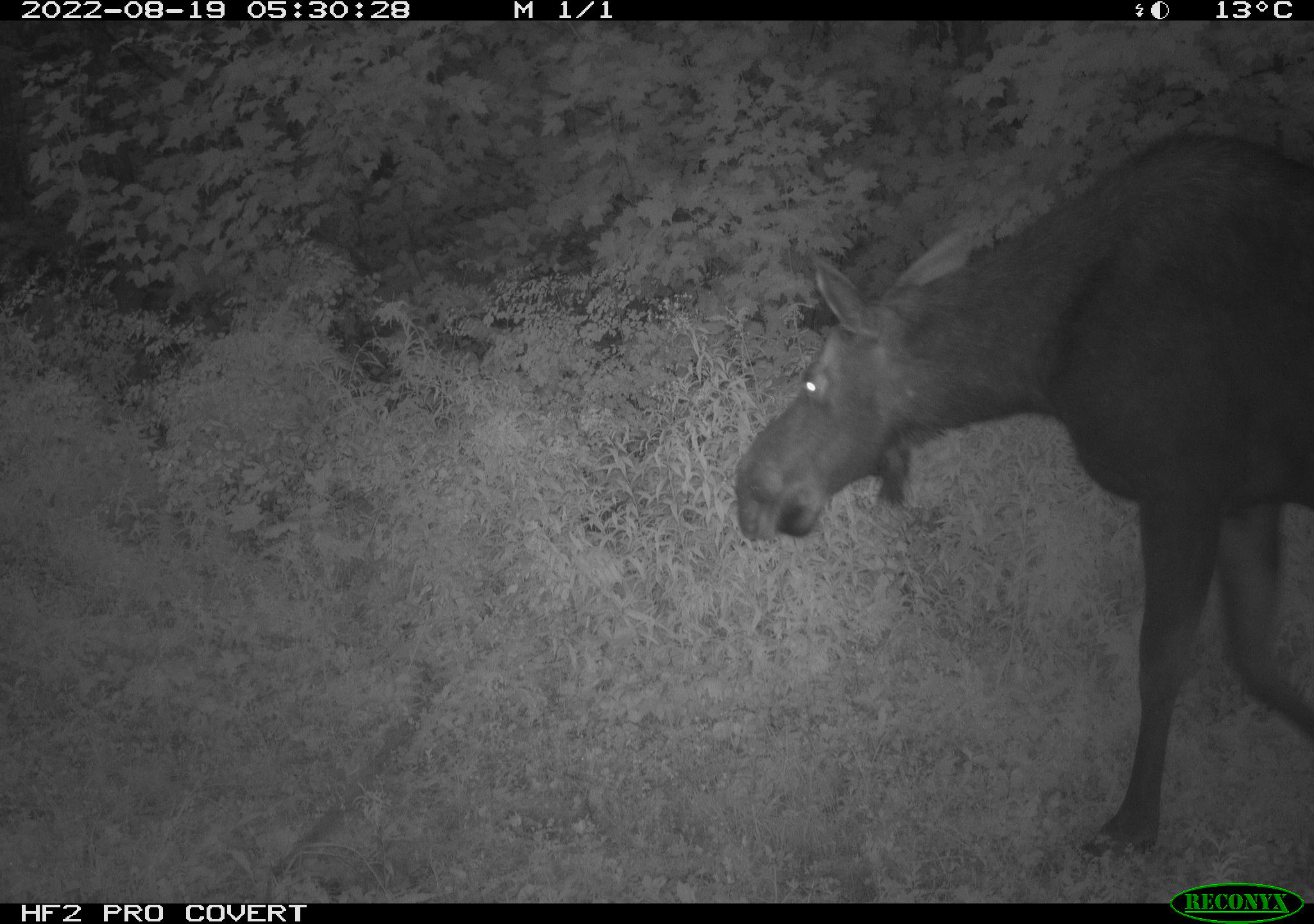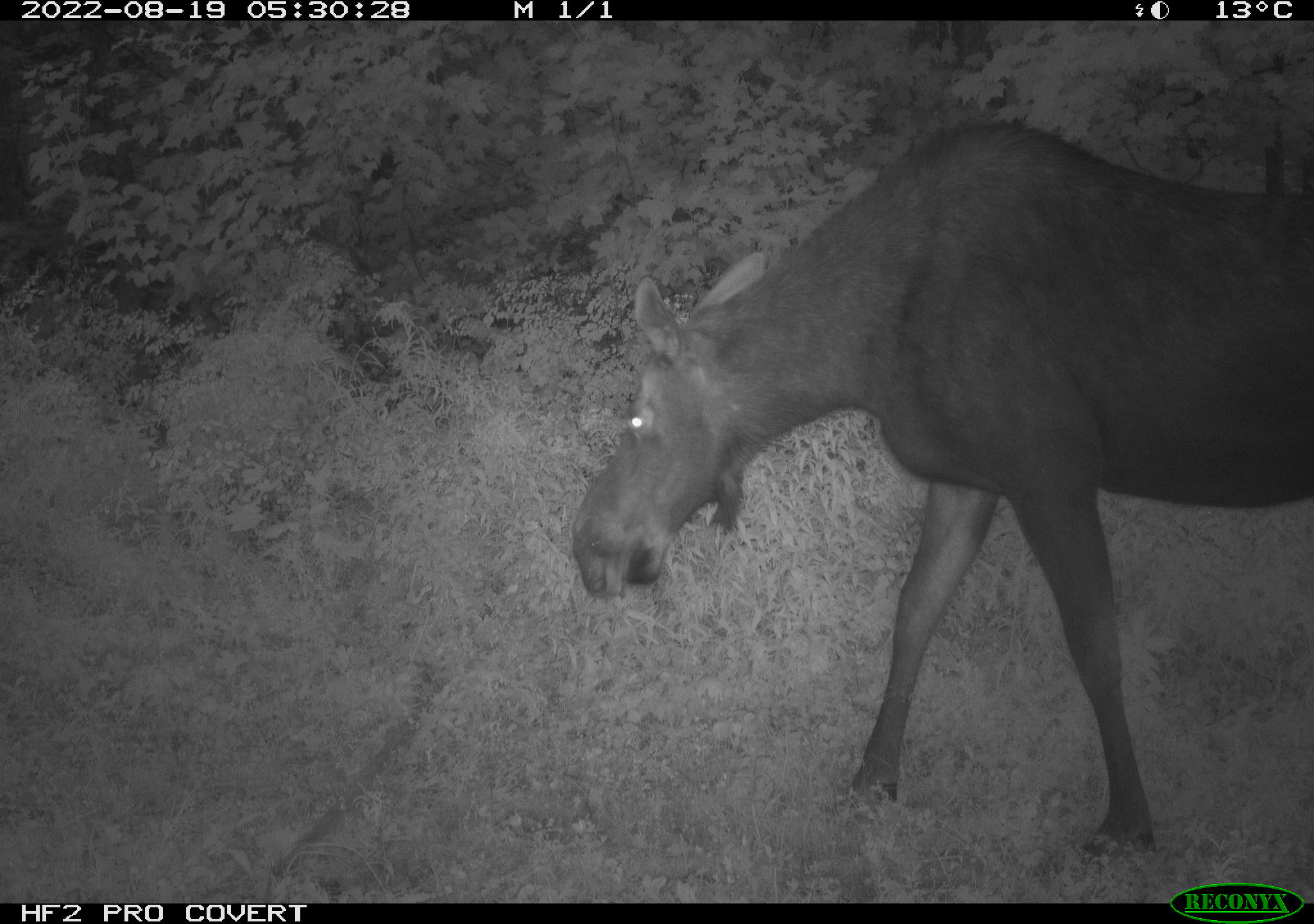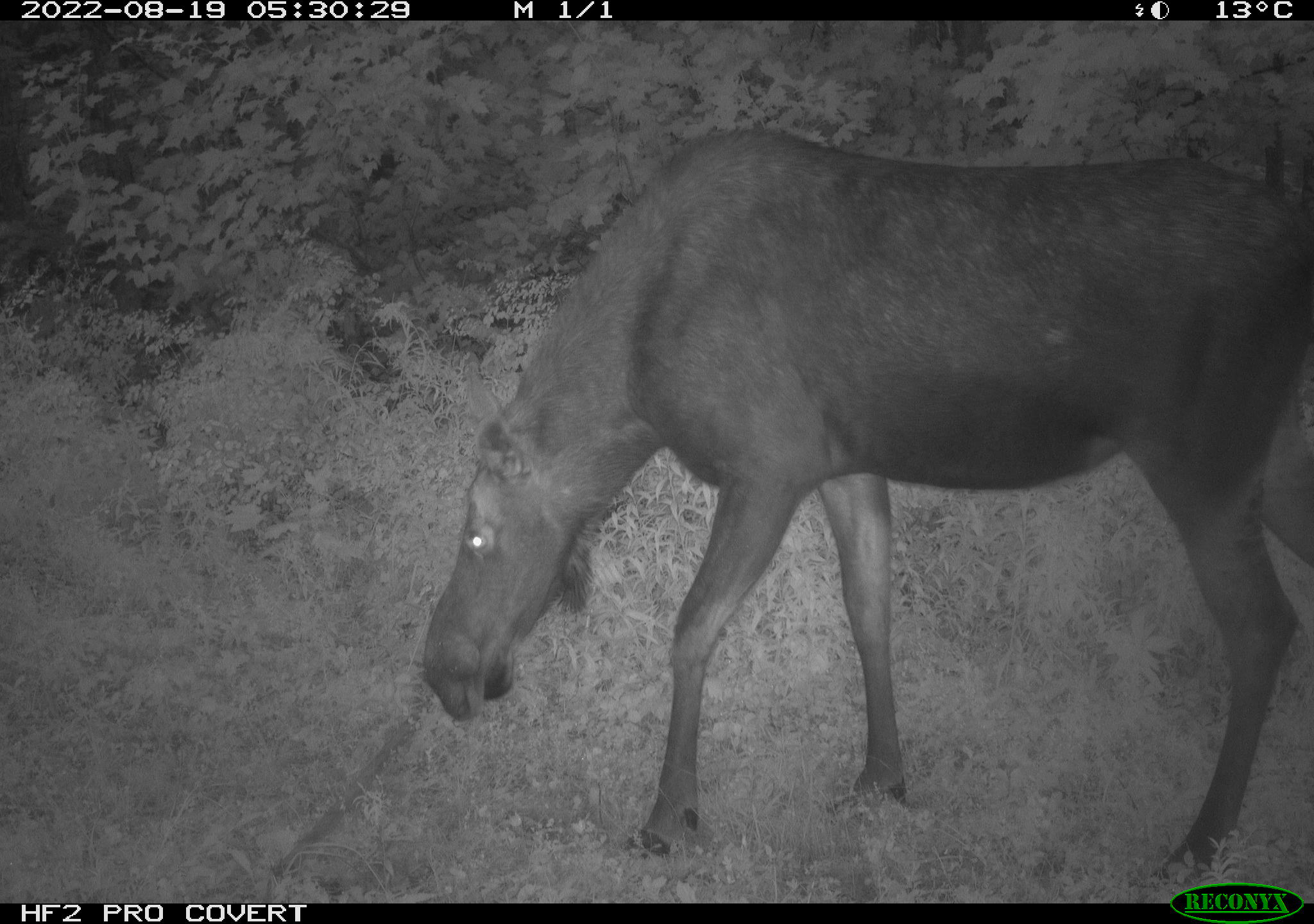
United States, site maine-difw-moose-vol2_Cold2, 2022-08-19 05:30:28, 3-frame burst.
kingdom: Animalia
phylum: Chordata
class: Mammalia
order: Artiodactyla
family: Cervidae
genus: Alces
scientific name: Alces alces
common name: moose